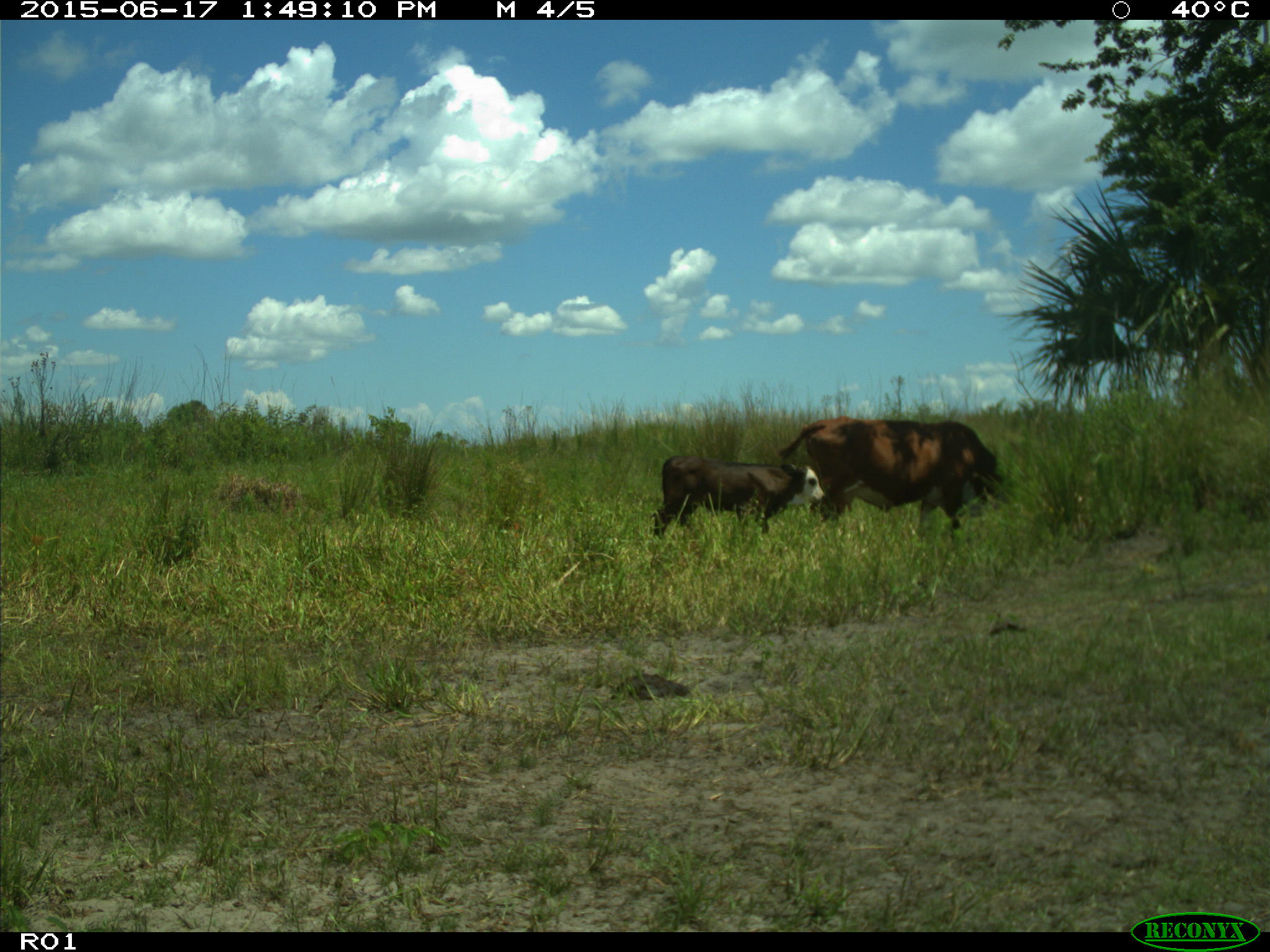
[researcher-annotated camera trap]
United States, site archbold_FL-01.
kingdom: Animalia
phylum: Chordata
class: Mammalia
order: Artiodactyla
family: Bovidae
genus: Bos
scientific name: Bos taurus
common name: domestic cow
Bos taurus (domestic cow).